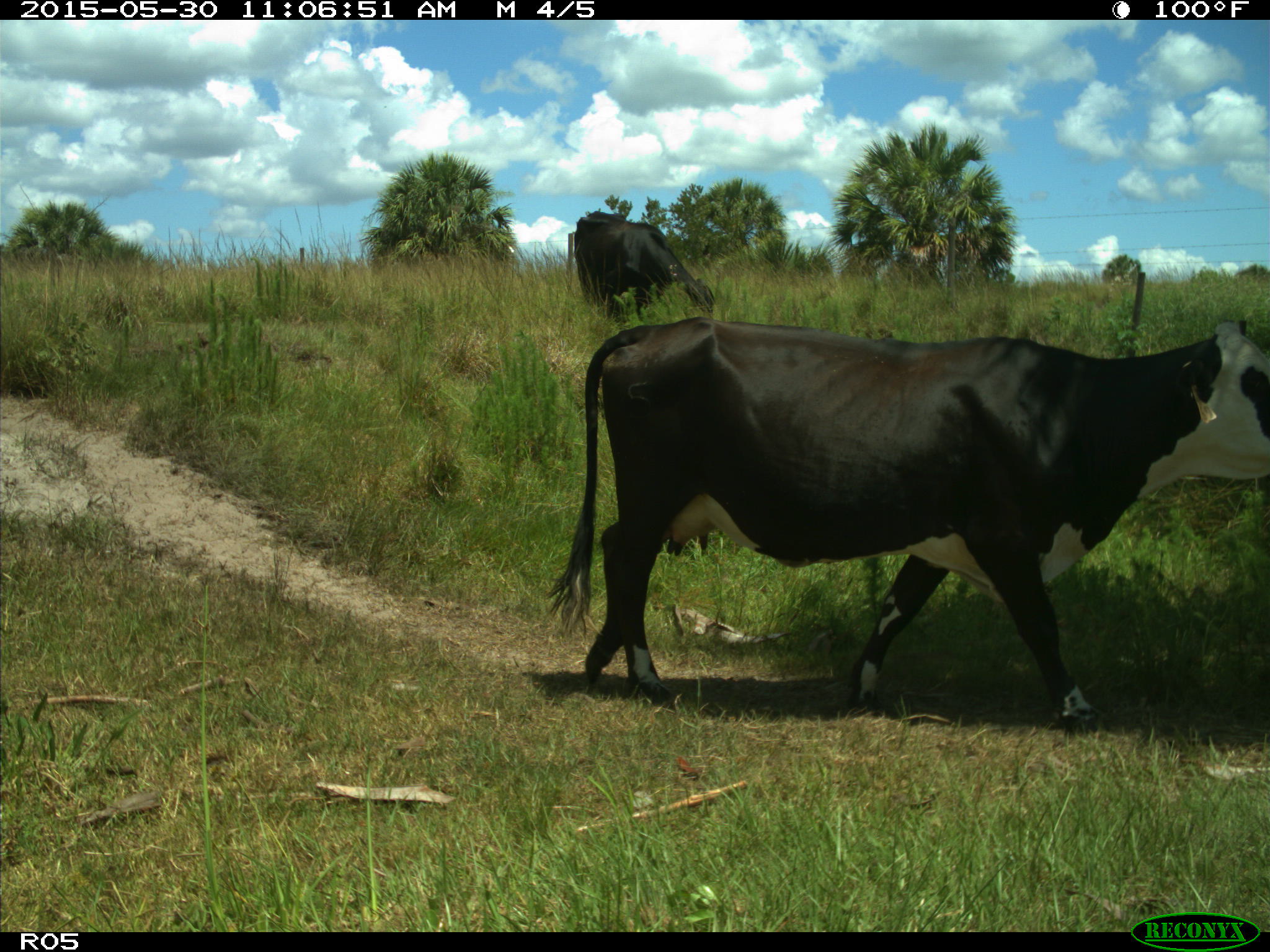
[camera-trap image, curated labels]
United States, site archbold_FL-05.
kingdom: Animalia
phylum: Chordata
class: Mammalia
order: Artiodactyla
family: Bovidae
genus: Bos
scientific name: Bos taurus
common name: domestic cow